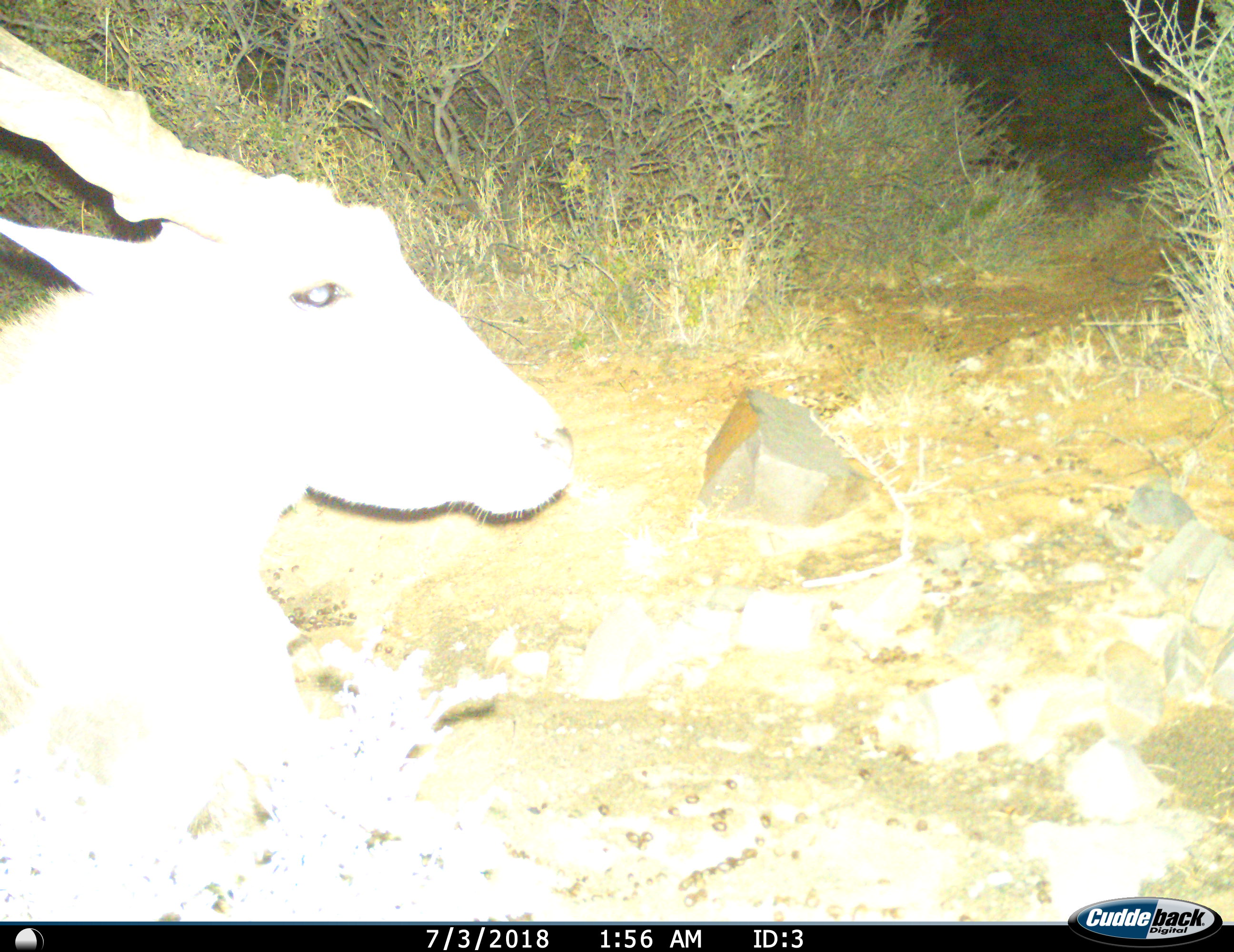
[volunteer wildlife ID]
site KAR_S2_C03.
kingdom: Animalia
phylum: Chordata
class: Mammalia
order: Artiodactyla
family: Bovidae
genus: Tragelaphus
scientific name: Tragelaphus oryx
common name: eland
Eland (Tragelaphus oryx), count 1. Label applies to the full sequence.